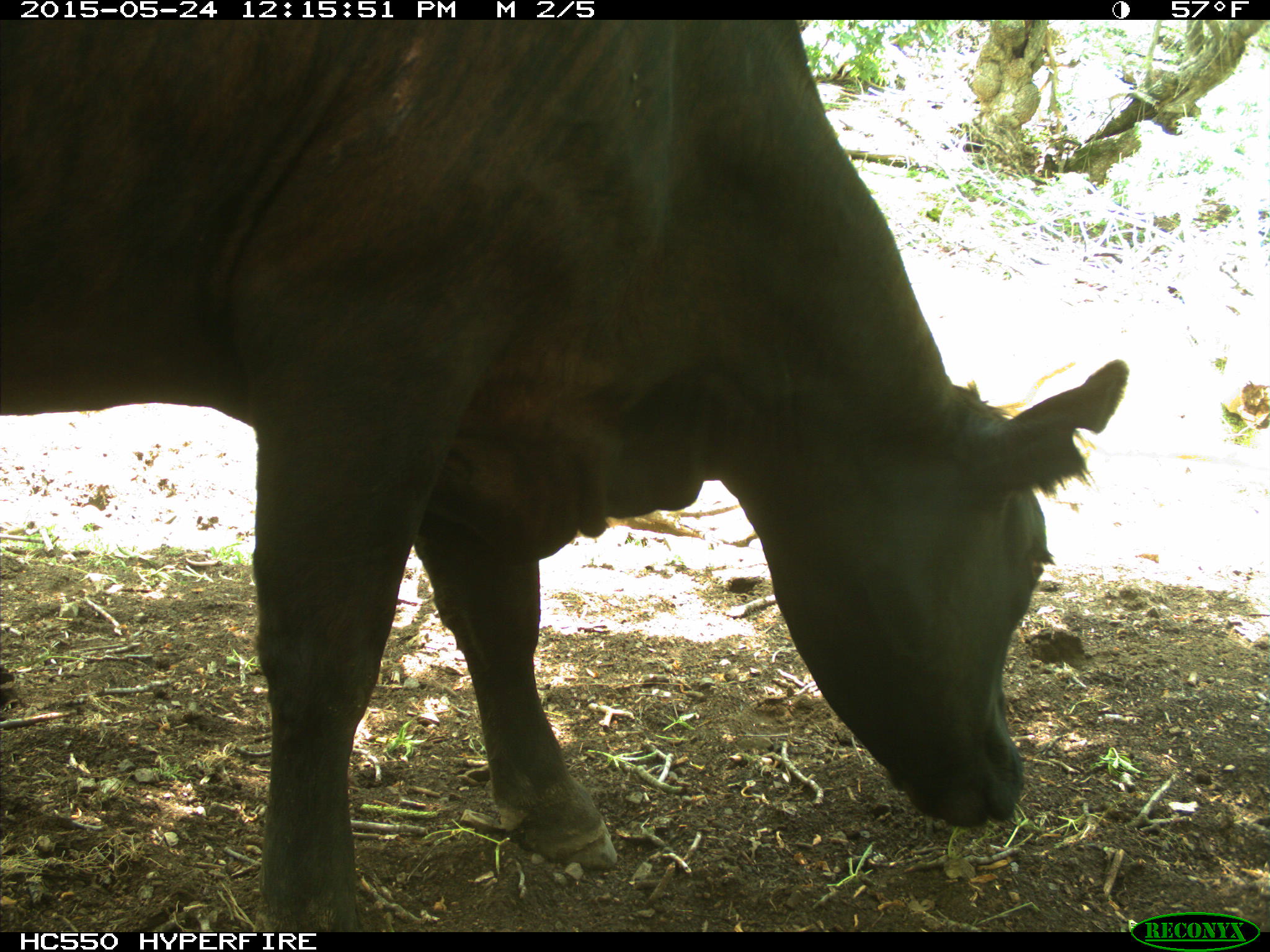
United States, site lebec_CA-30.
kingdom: Animalia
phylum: Chordata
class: Mammalia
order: Artiodactyla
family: Bovidae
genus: Bos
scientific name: Bos taurus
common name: domestic cow